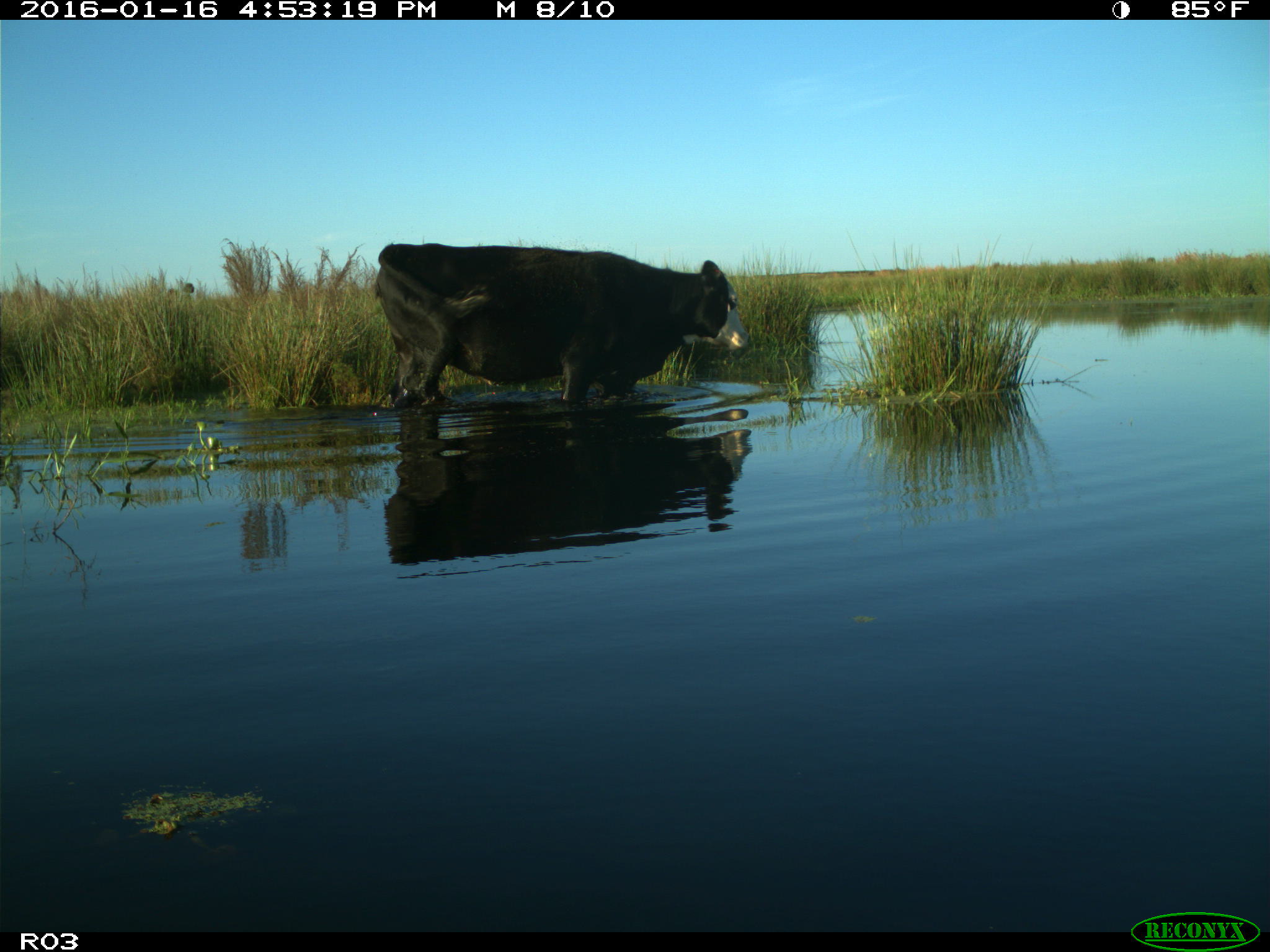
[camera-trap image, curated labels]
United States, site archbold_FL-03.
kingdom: Animalia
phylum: Chordata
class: Mammalia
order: Artiodactyla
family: Bovidae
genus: Bos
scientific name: Bos taurus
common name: domestic cow